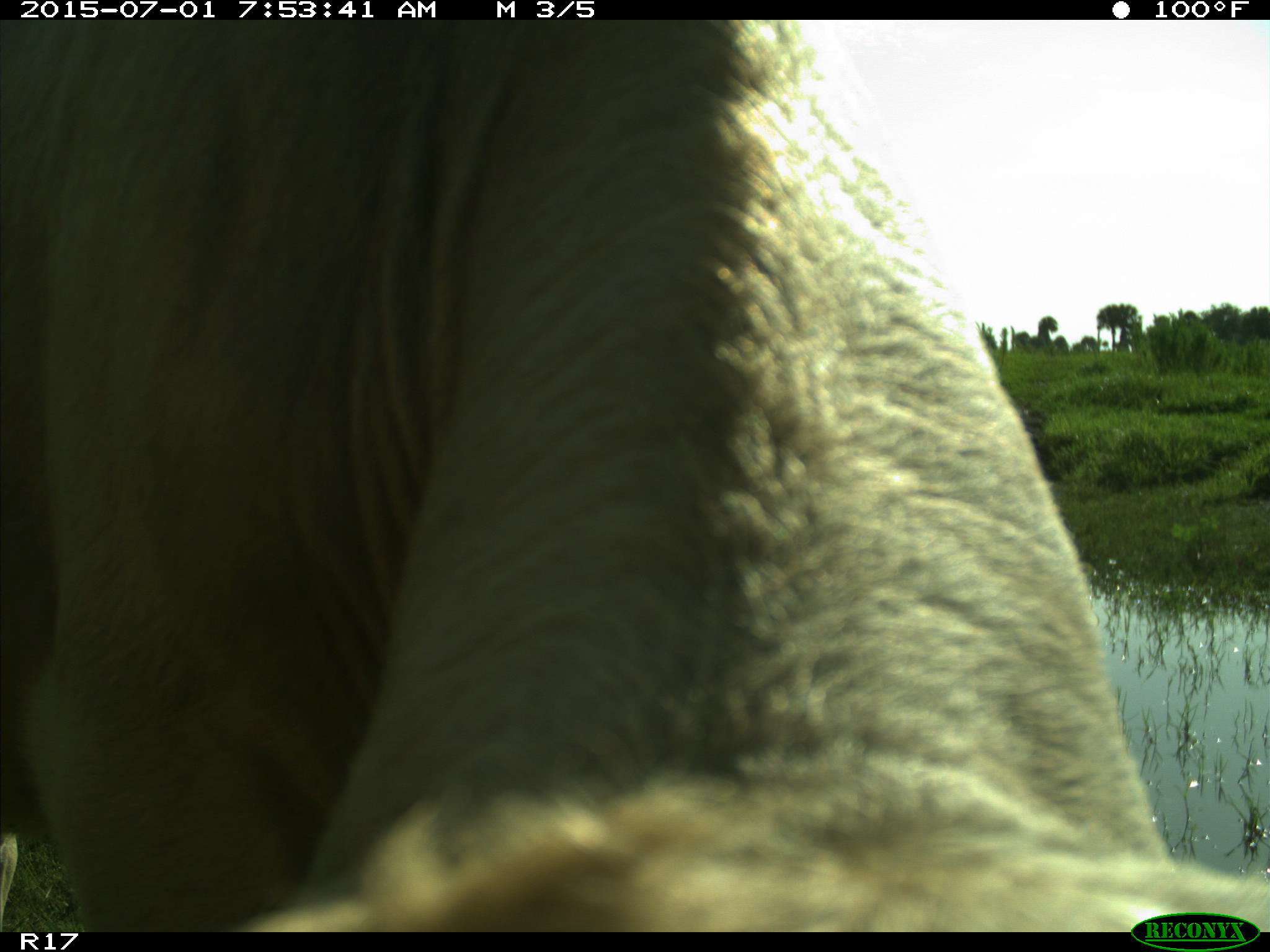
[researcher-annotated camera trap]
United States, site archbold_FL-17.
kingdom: Animalia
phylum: Chordata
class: Mammalia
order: Artiodactyla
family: Bovidae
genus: Bos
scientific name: Bos taurus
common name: domestic cow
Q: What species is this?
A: Bos taurus (domestic cow).